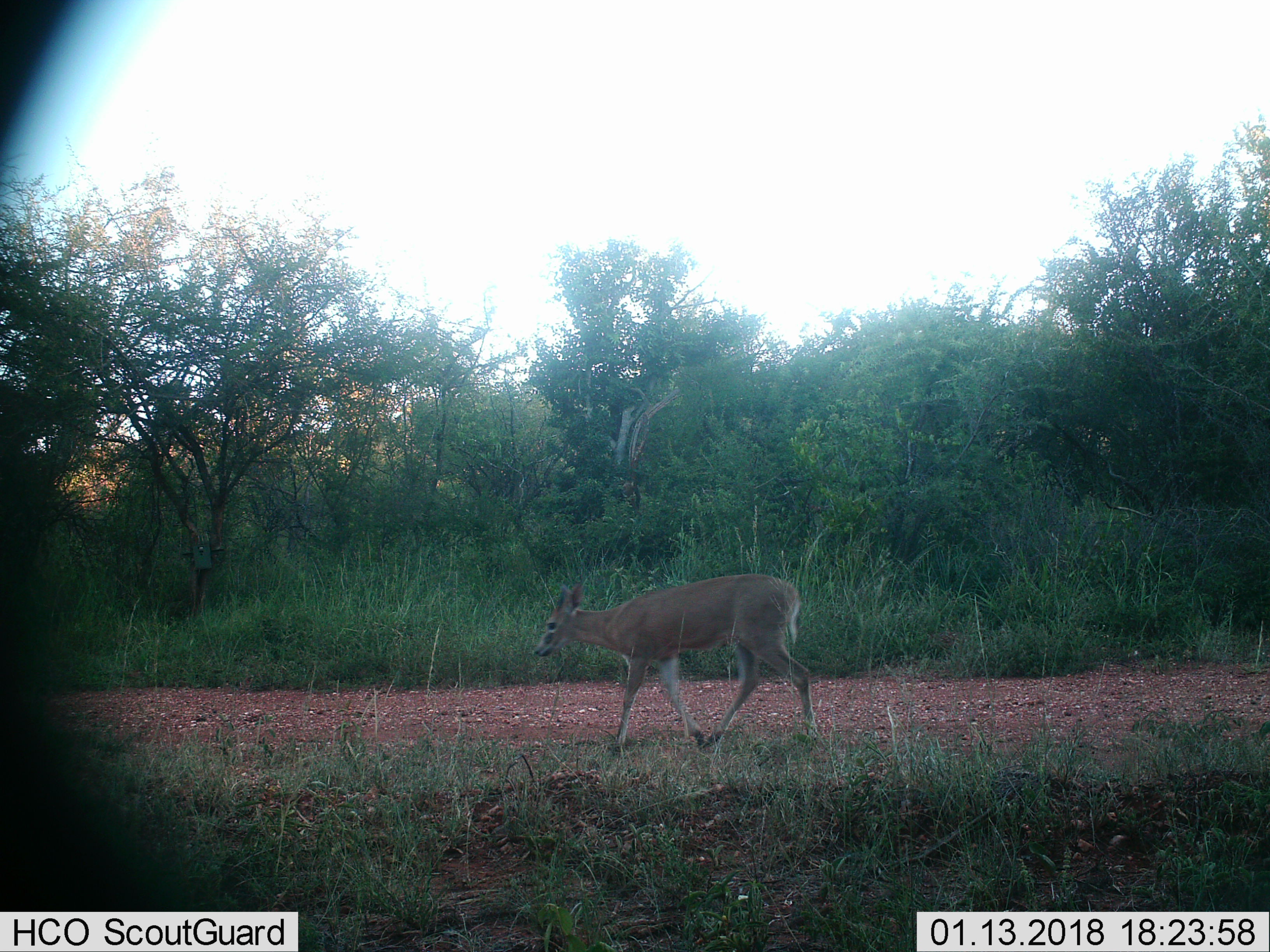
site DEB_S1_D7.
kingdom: Animalia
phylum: Chordata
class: Mammalia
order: Artiodactyla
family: Bovidae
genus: Sylvicapra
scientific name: Sylvicapra grimmia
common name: common duiker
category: duikercommongrey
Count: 1.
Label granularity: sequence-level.